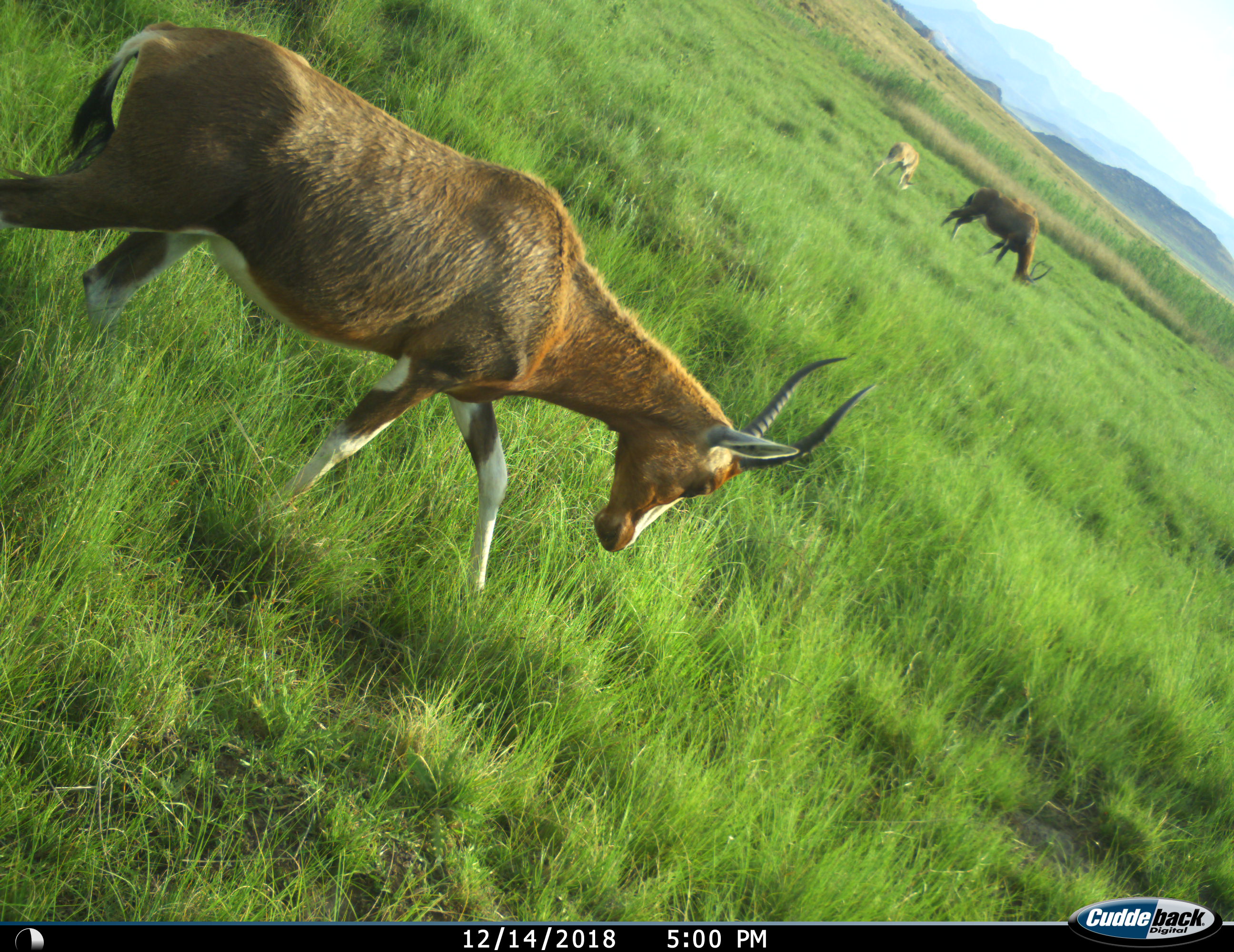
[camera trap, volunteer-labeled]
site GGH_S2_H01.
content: unidentified animal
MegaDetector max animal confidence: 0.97